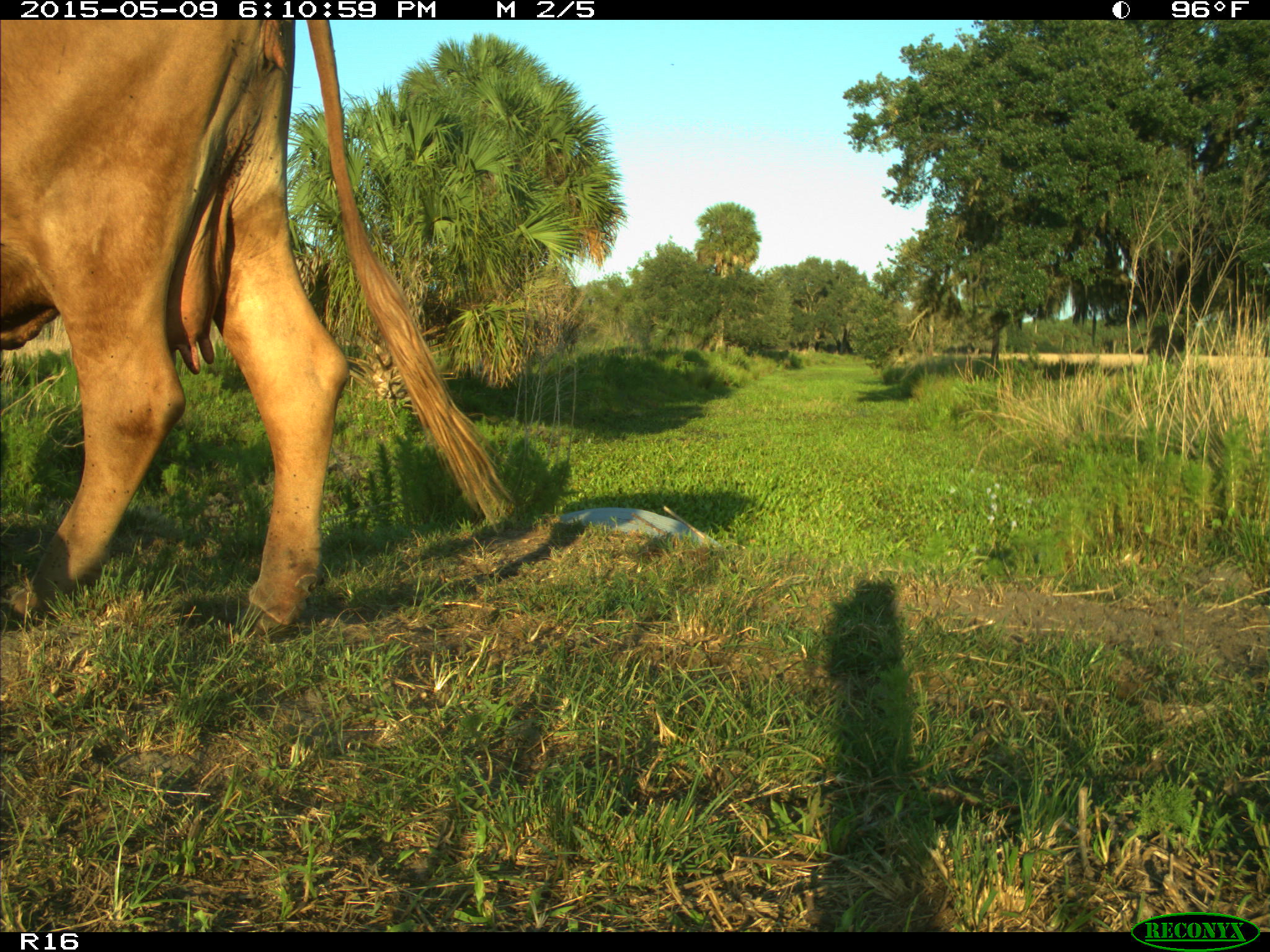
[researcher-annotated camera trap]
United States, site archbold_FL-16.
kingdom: Animalia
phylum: Chordata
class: Mammalia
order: Artiodactyla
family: Bovidae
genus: Bos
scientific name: Bos taurus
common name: domestic cow